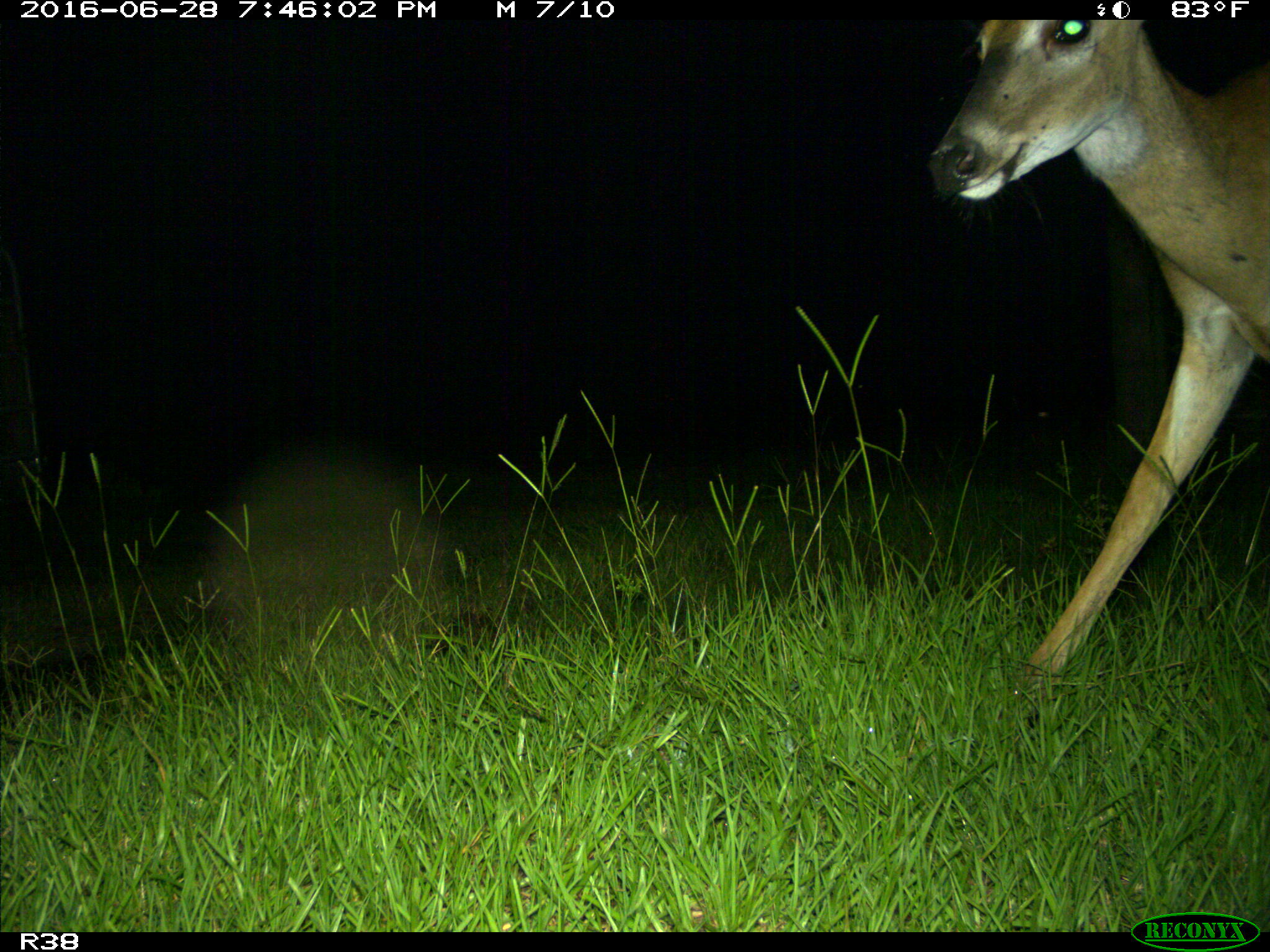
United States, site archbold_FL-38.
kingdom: Animalia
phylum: Chordata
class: Mammalia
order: Artiodactyla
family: Cervidae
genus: Odocoileus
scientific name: Odocoileus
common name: deer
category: unidentified deer